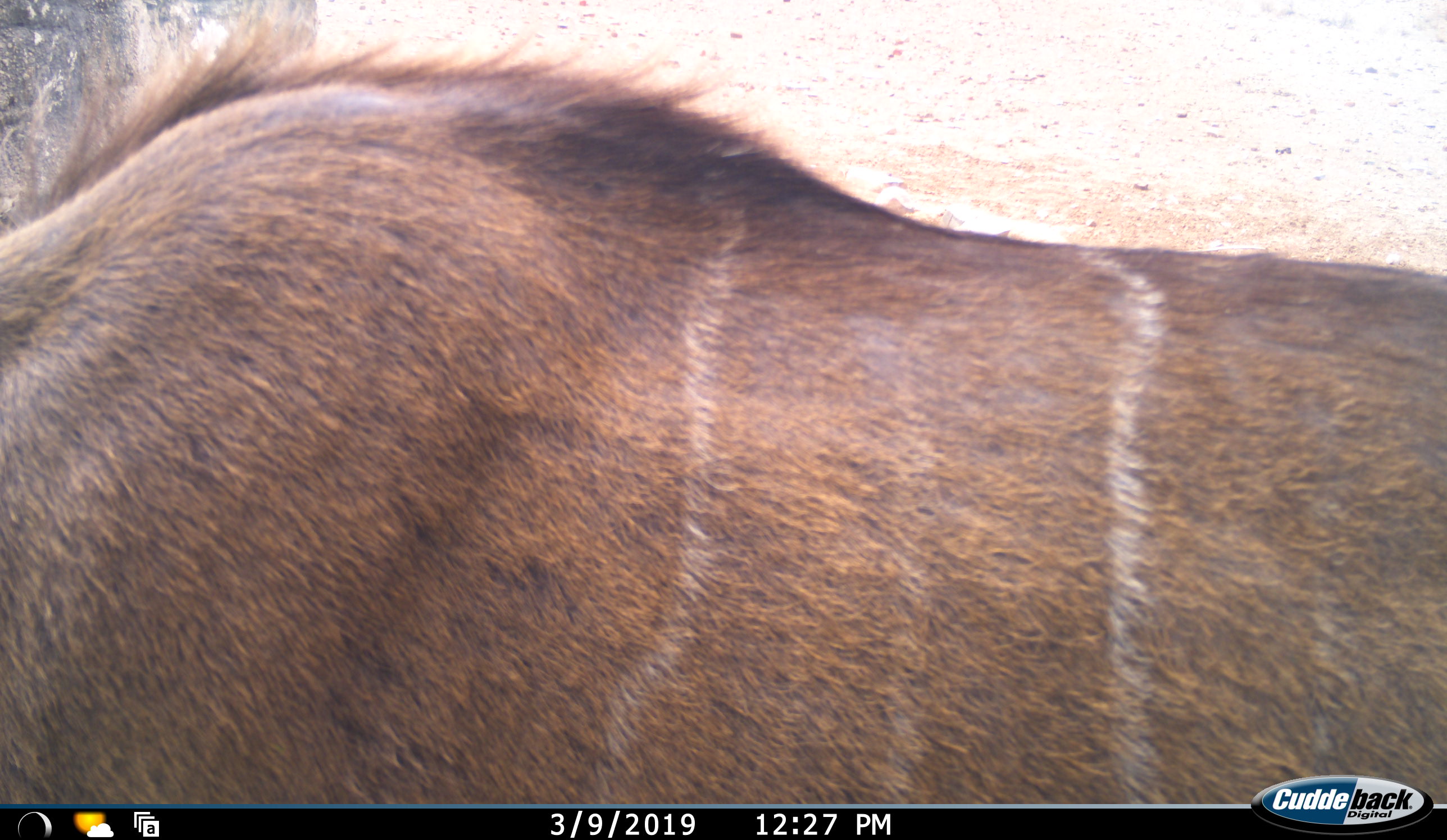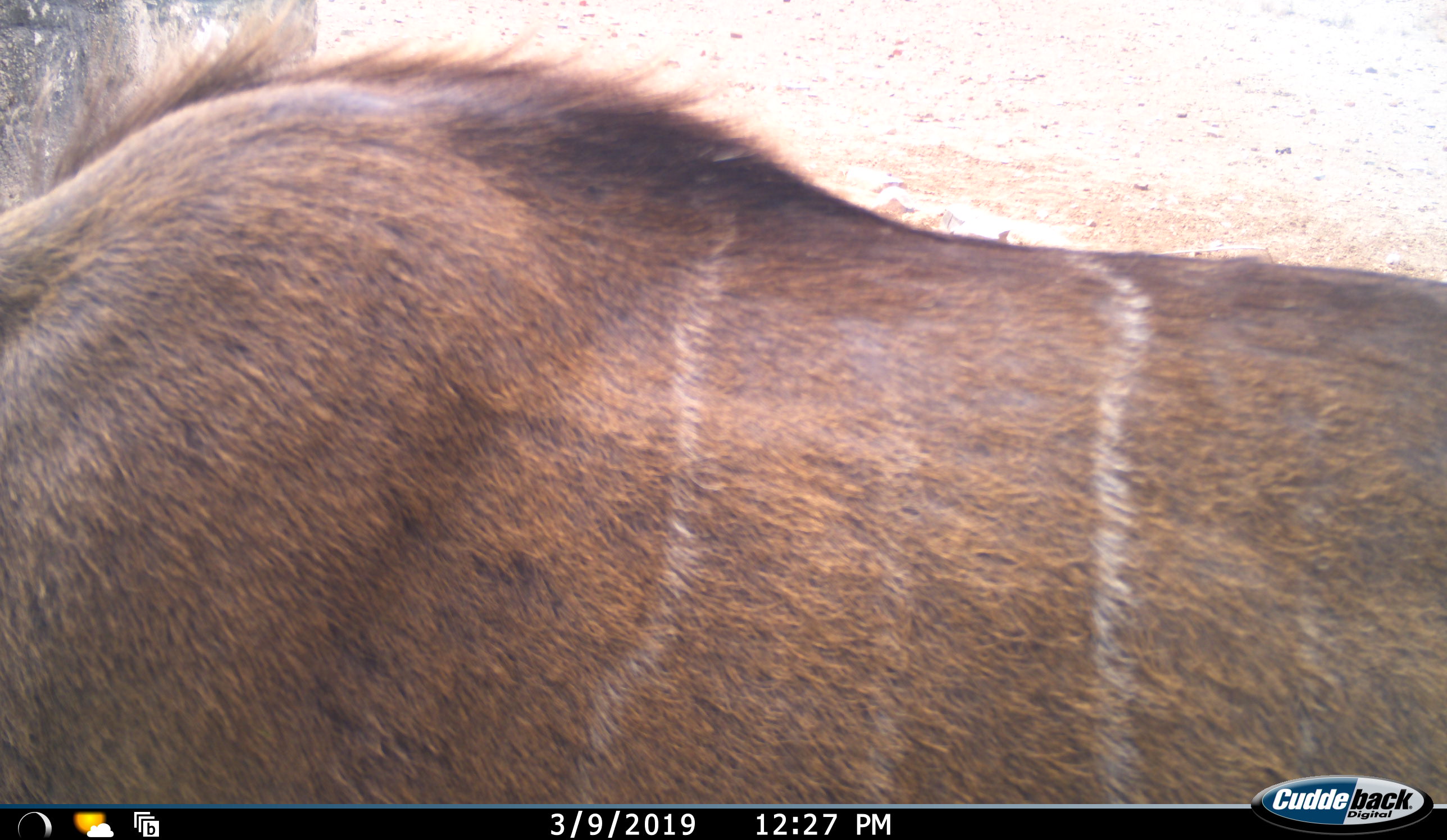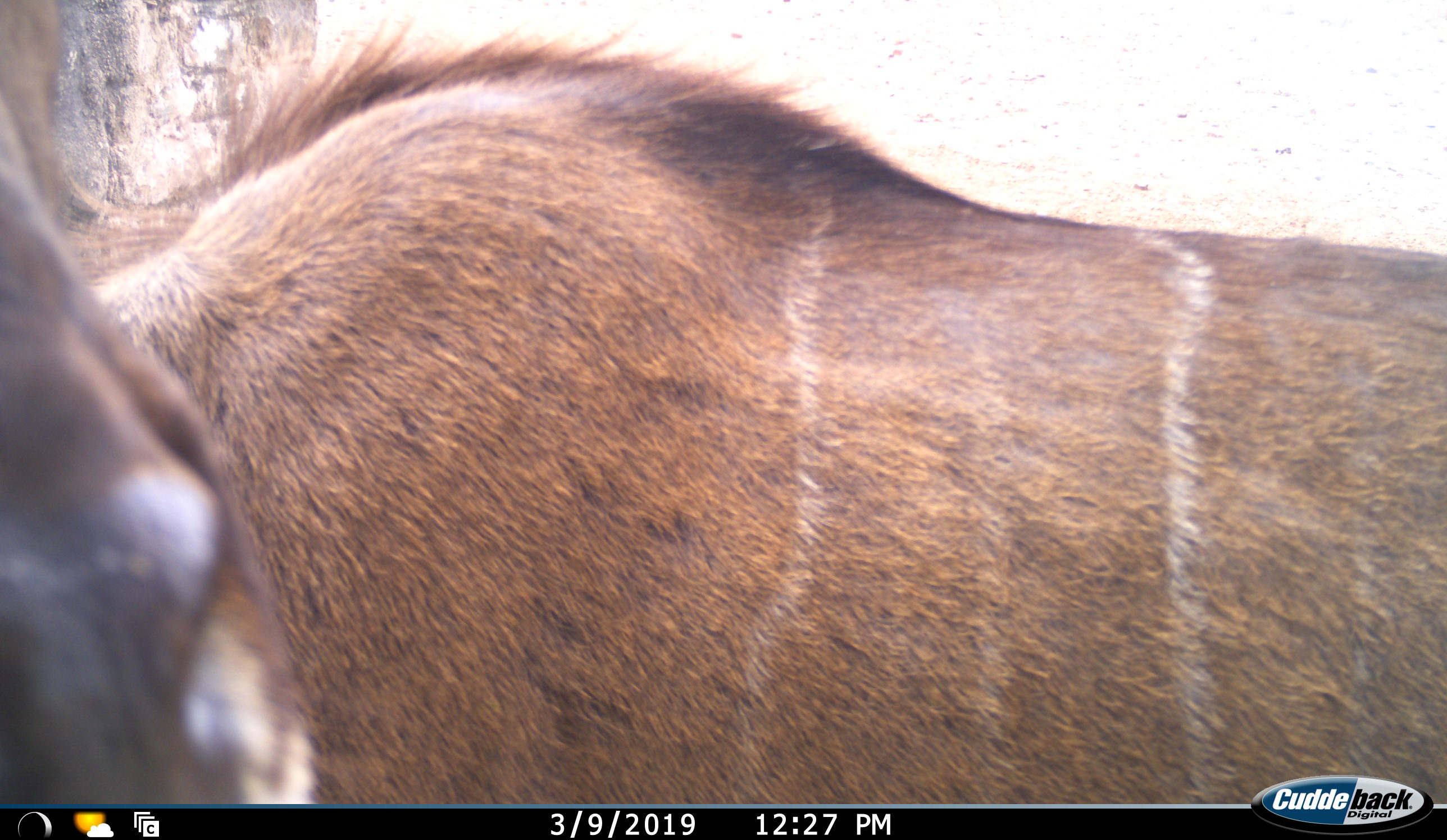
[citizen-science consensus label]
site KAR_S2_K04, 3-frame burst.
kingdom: Animalia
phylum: Chordata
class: Mammalia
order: Artiodactyla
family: Bovidae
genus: Tragelaphus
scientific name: Tragelaphus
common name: kudu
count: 1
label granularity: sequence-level